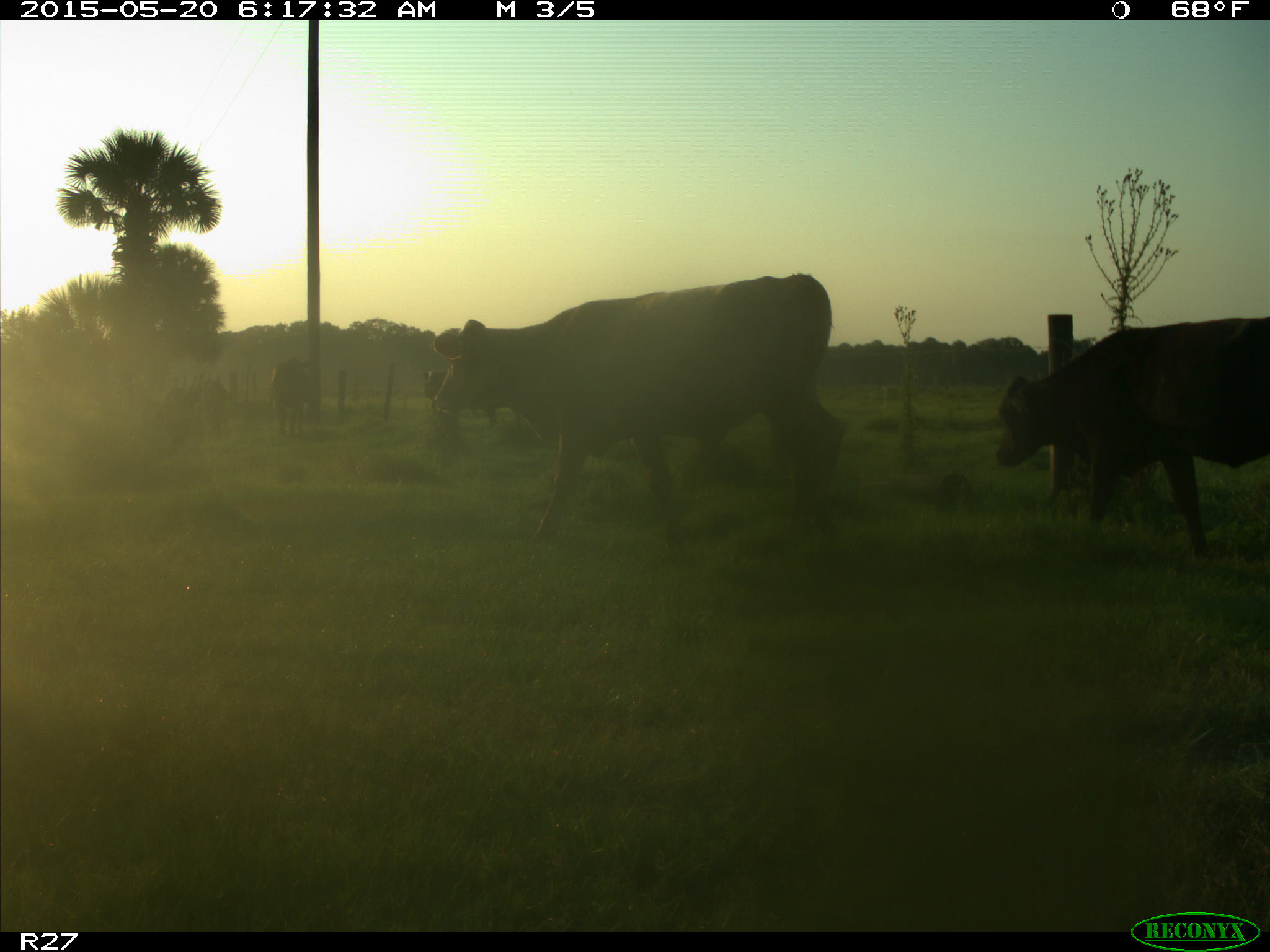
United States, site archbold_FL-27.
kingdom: Animalia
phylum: Chordata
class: Mammalia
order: Artiodactyla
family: Bovidae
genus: Bos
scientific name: Bos taurus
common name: domestic cow